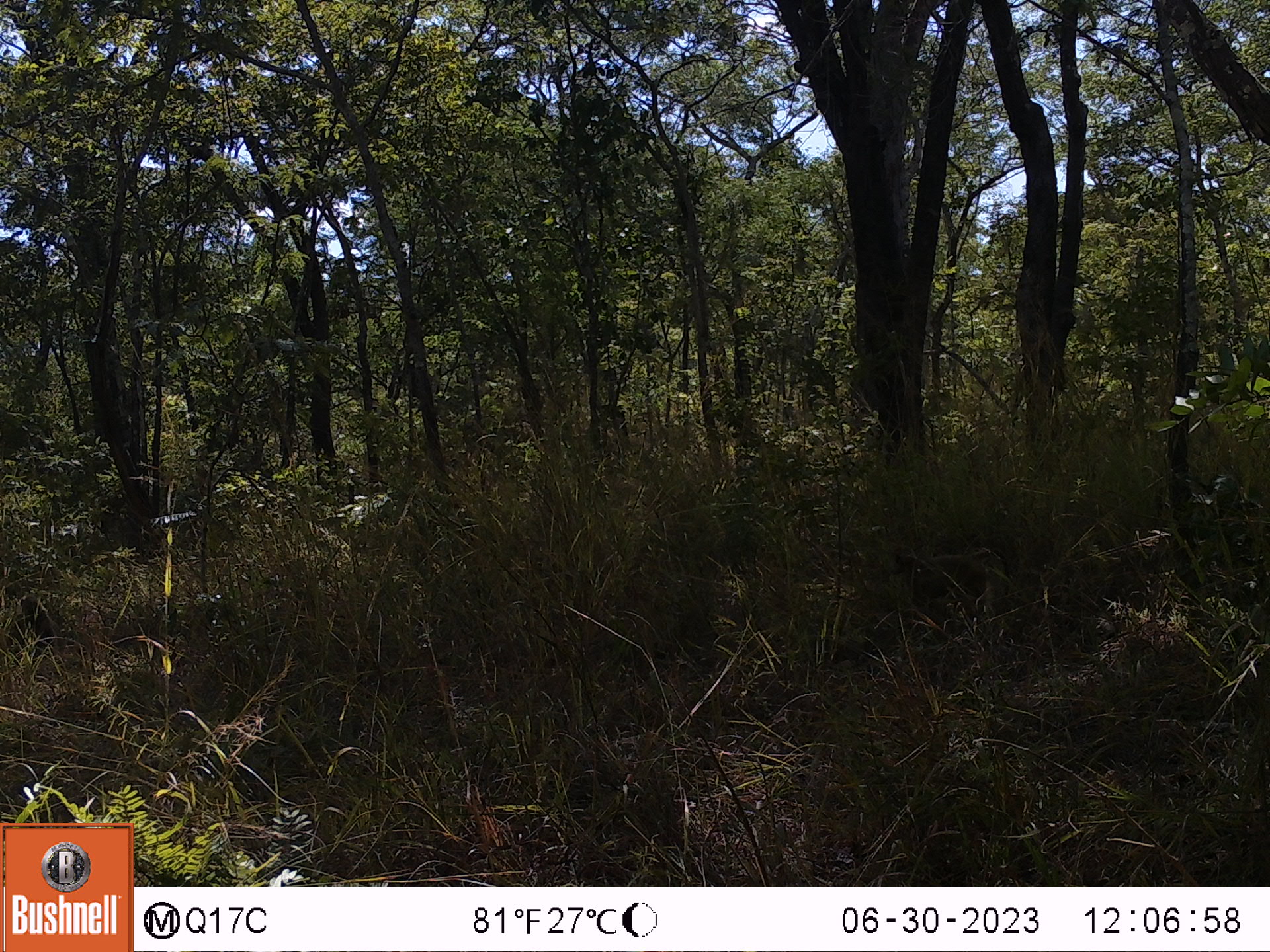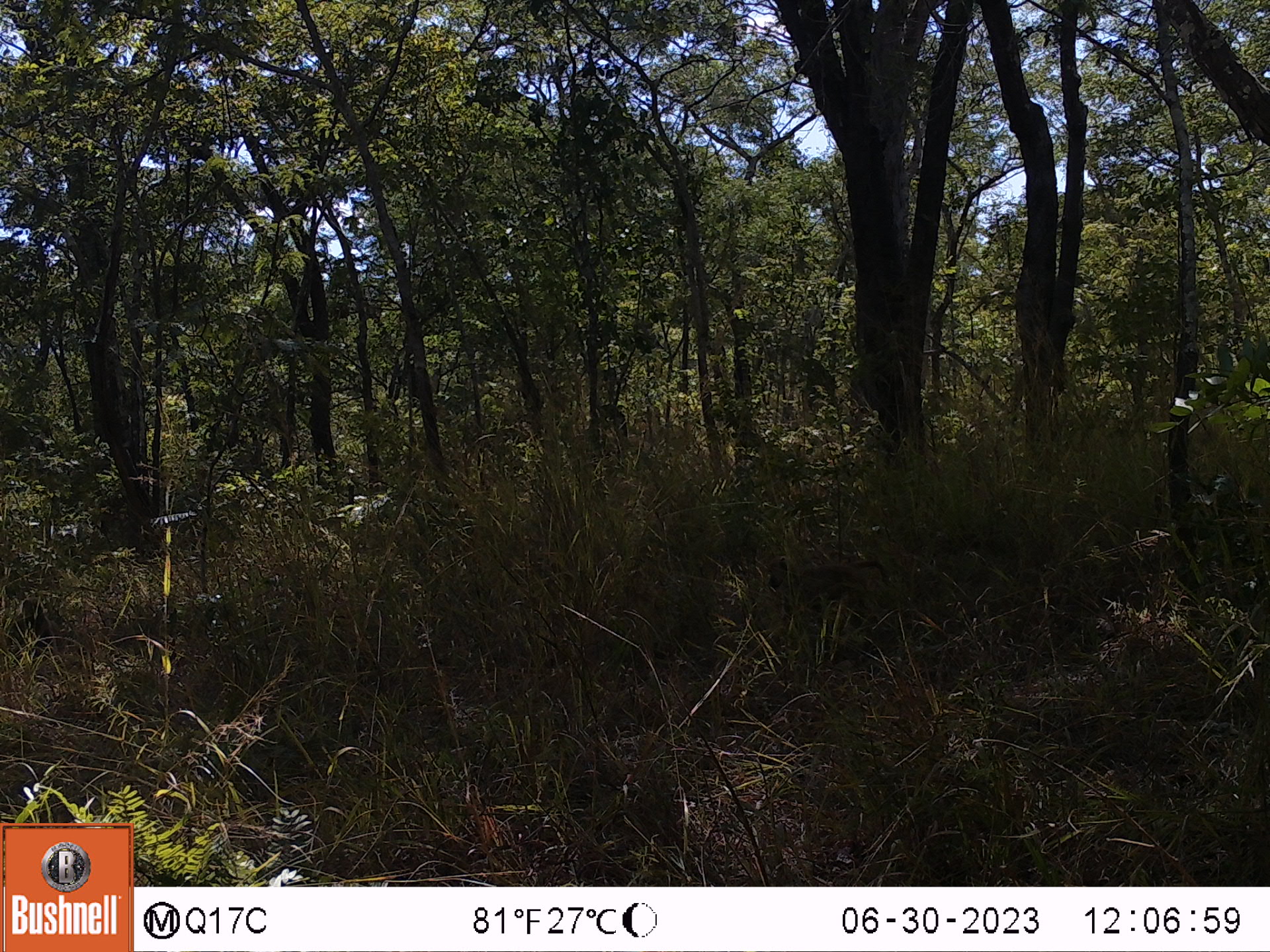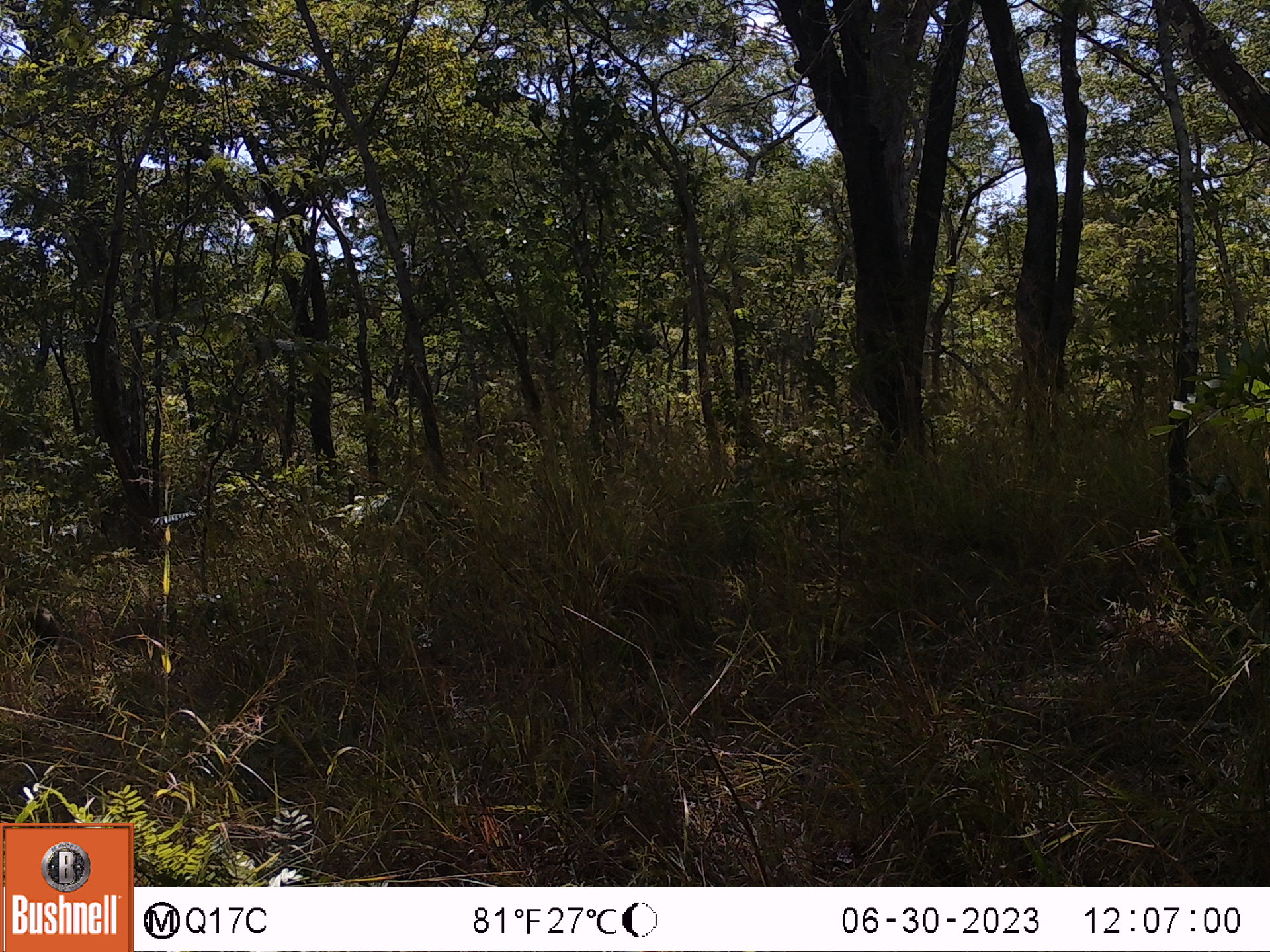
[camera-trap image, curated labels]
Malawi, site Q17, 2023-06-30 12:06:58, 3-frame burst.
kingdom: Animalia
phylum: Chordata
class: Mammalia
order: Primates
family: Cercopithecidae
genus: Papio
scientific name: Papio cynocephalus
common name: yellow baboon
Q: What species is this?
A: Yellow baboon (Papio cynocephalus).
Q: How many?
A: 2.